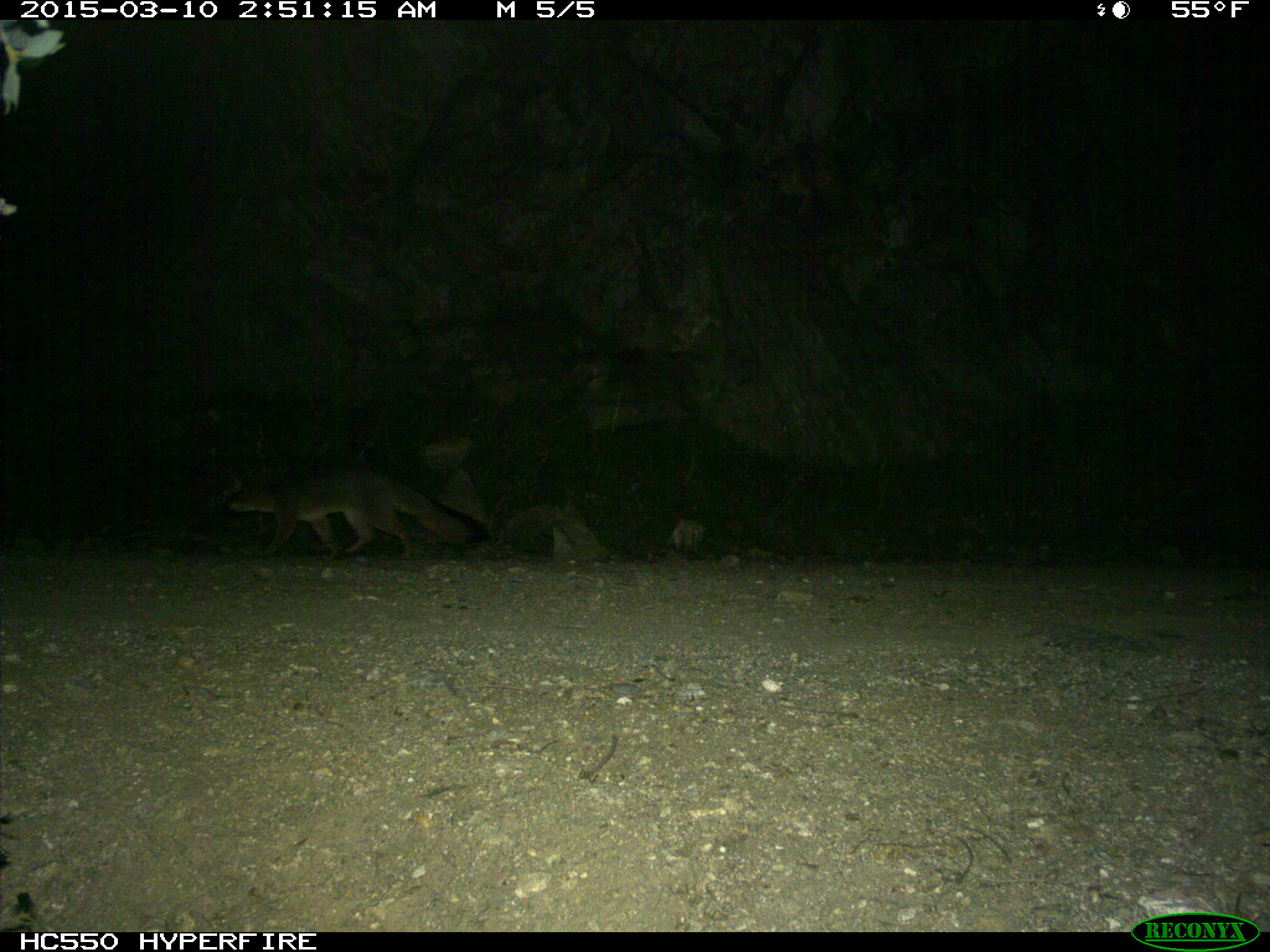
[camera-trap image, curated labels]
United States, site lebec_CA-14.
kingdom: Animalia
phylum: Chordata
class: Mammalia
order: Carnivora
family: Canidae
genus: Urocyon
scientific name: Urocyon cinereoargenteus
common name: gray fox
Urocyon cinereoargenteus (gray fox).